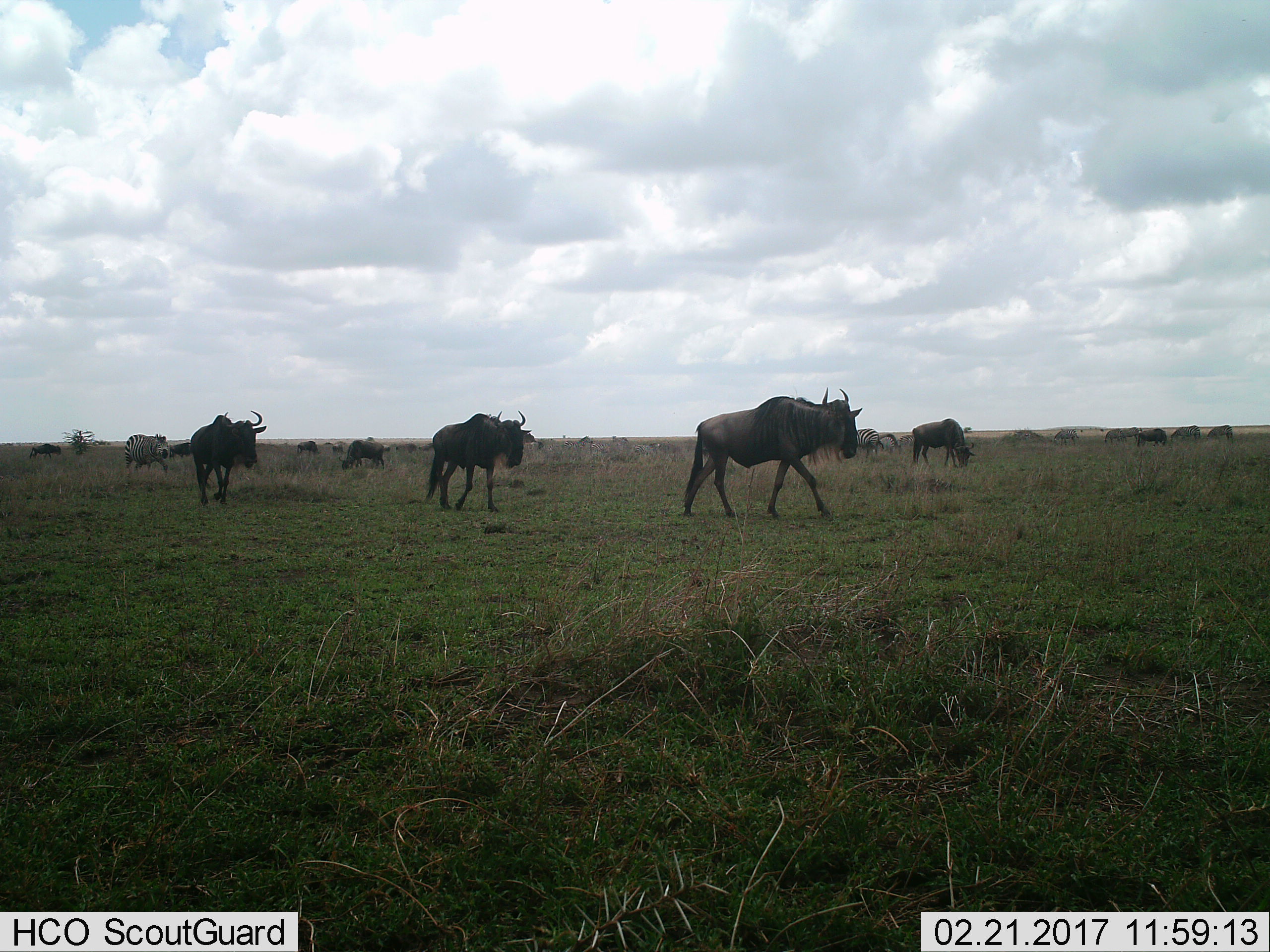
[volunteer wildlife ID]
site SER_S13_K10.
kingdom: Animalia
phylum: Chordata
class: Mammalia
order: Artiodactyla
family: Bovidae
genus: Connochaetes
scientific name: Connochaetes taurinus taurinus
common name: blue wildebeest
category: wildebeestblue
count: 11-50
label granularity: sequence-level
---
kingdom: Animalia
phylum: Chordata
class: Mammalia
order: Perissodactyla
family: Equidae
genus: Equus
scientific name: Equus quagga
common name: plains zebra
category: zebraplains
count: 9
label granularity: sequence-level